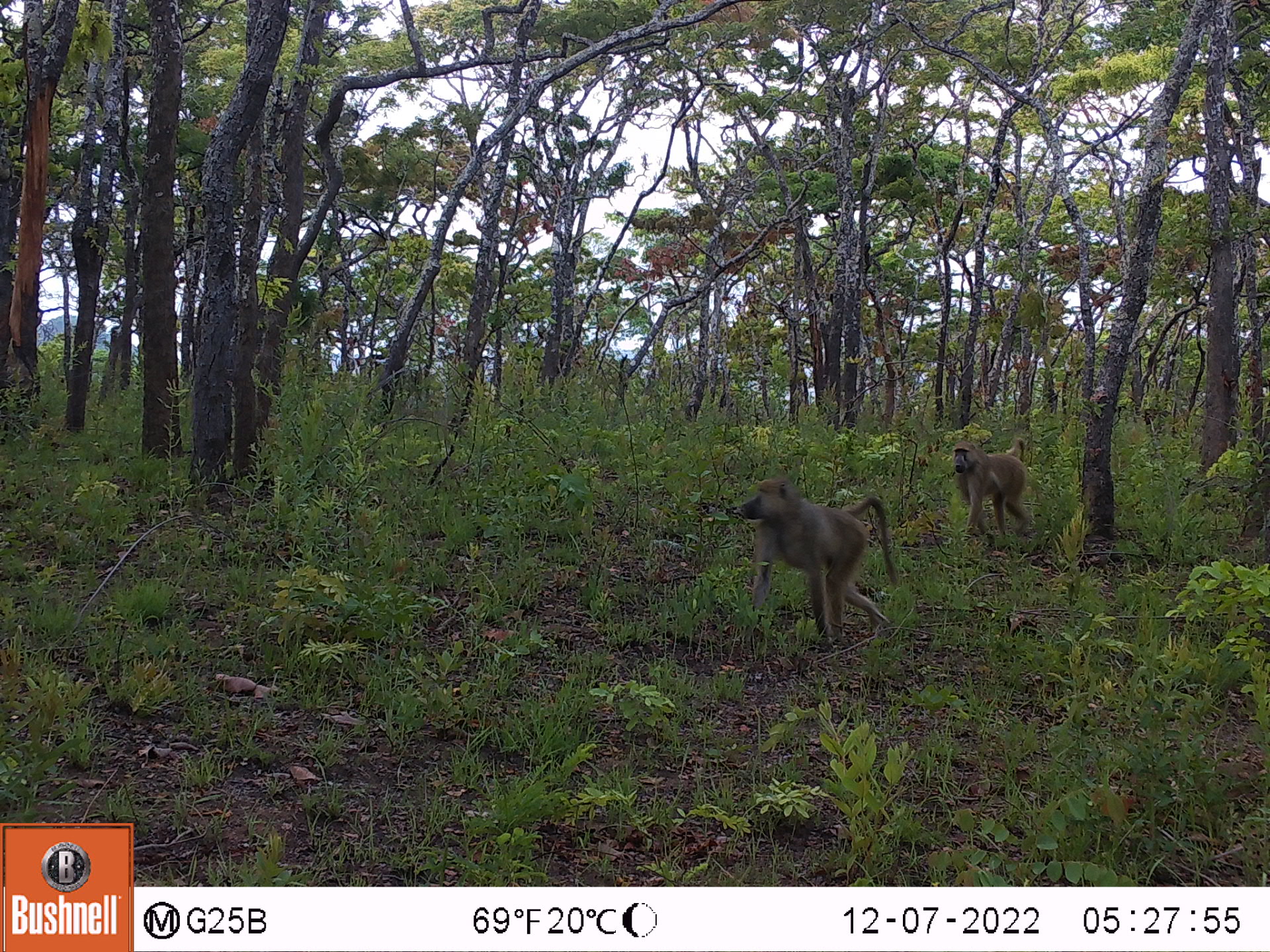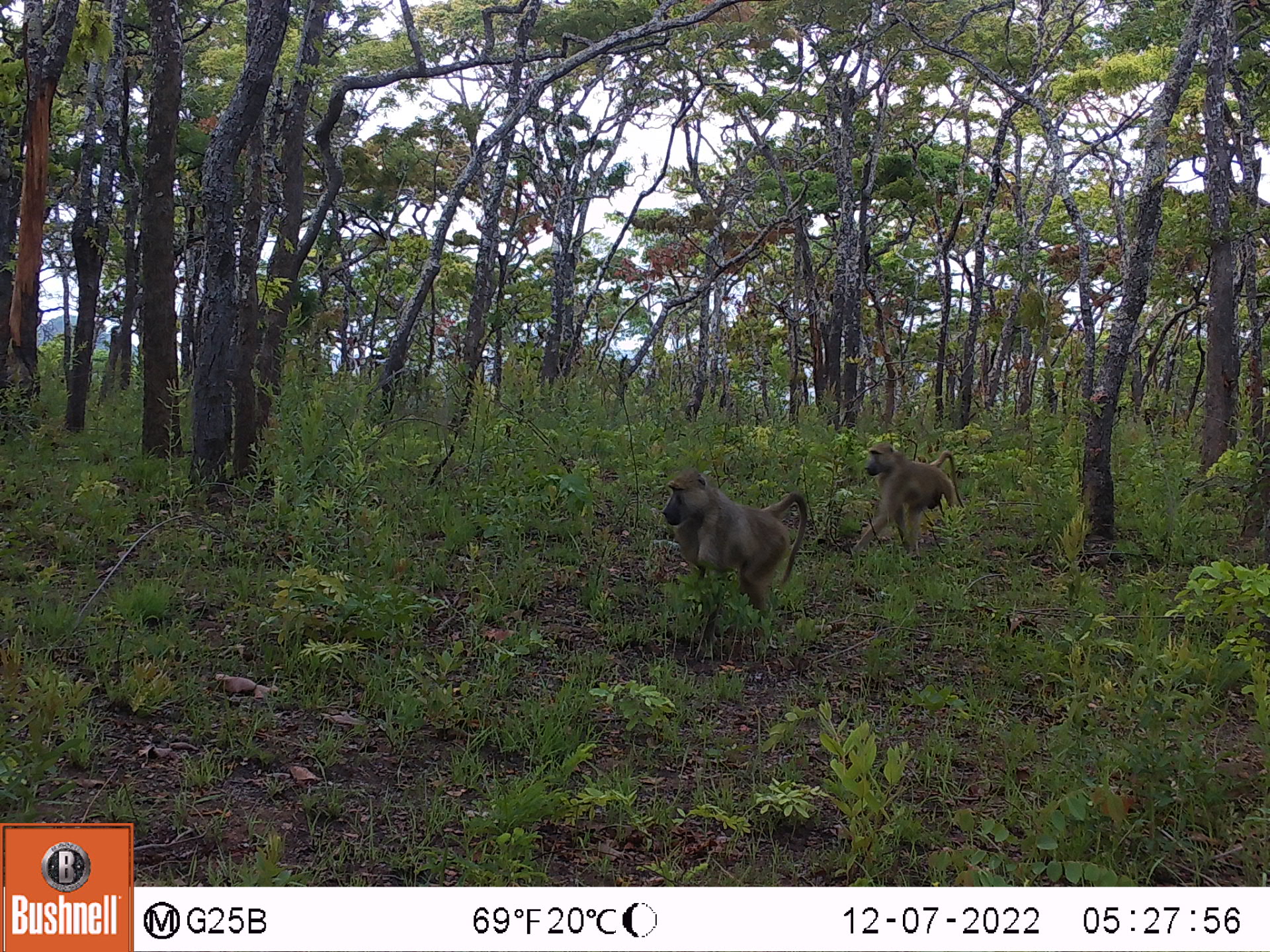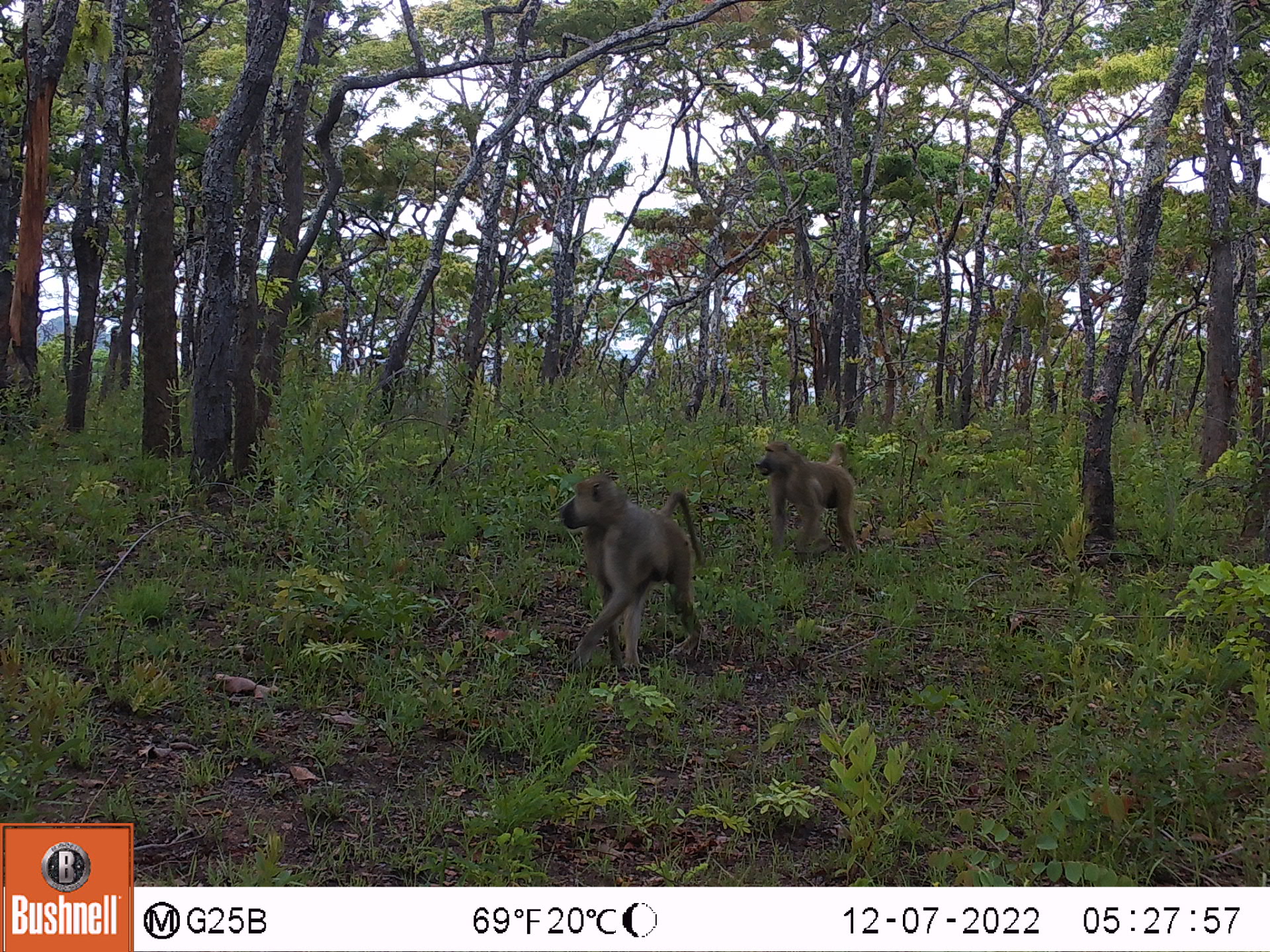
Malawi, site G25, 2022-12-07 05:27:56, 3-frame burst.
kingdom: Animalia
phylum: Chordata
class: Mammalia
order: Primates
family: Cercopithecidae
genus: Papio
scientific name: Papio cynocephalus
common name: yellow baboon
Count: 2.